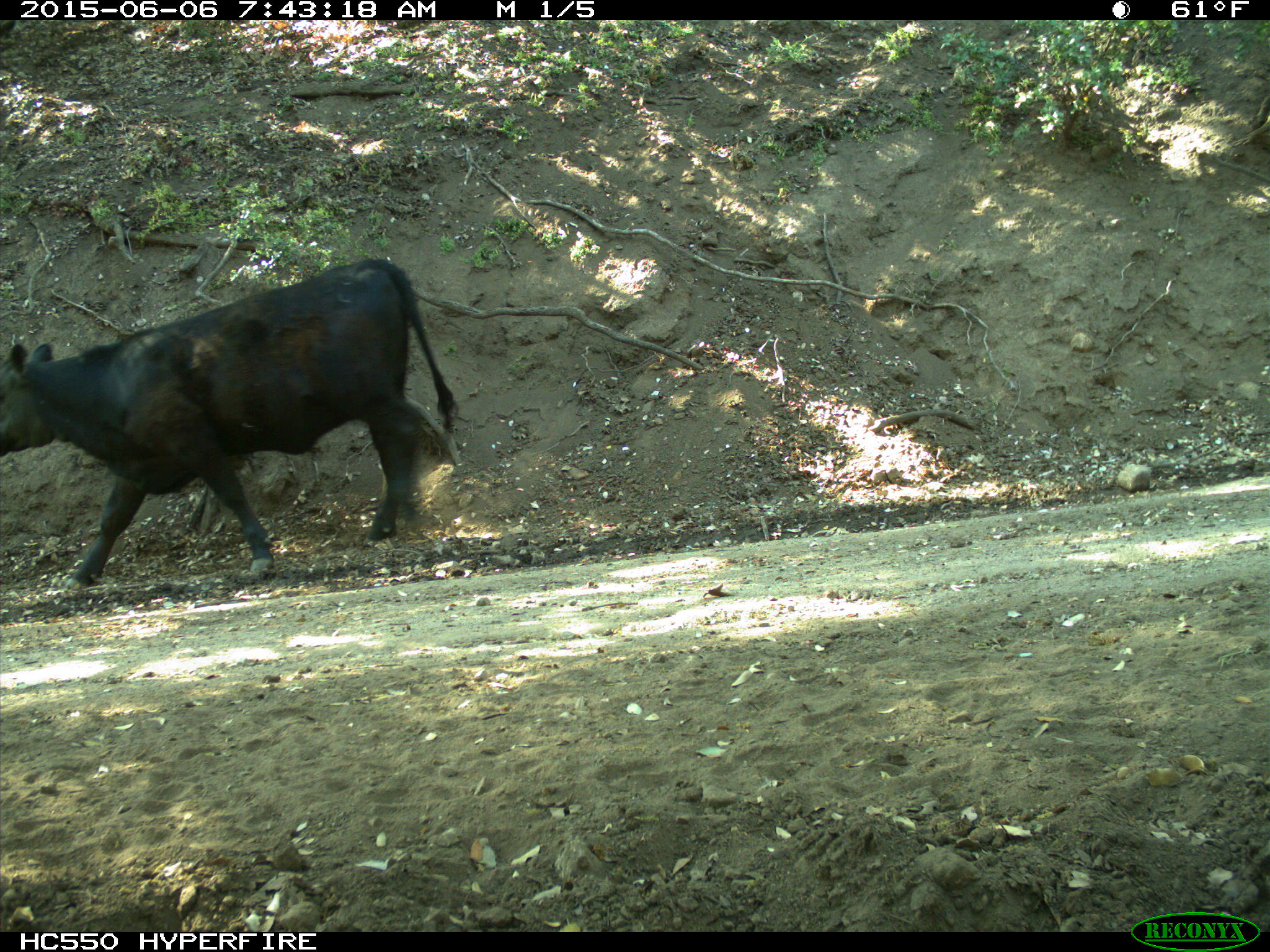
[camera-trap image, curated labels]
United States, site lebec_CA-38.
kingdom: Animalia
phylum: Chordata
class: Mammalia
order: Artiodactyla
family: Bovidae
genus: Bos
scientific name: Bos taurus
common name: domestic cow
Bos taurus (domestic cow).